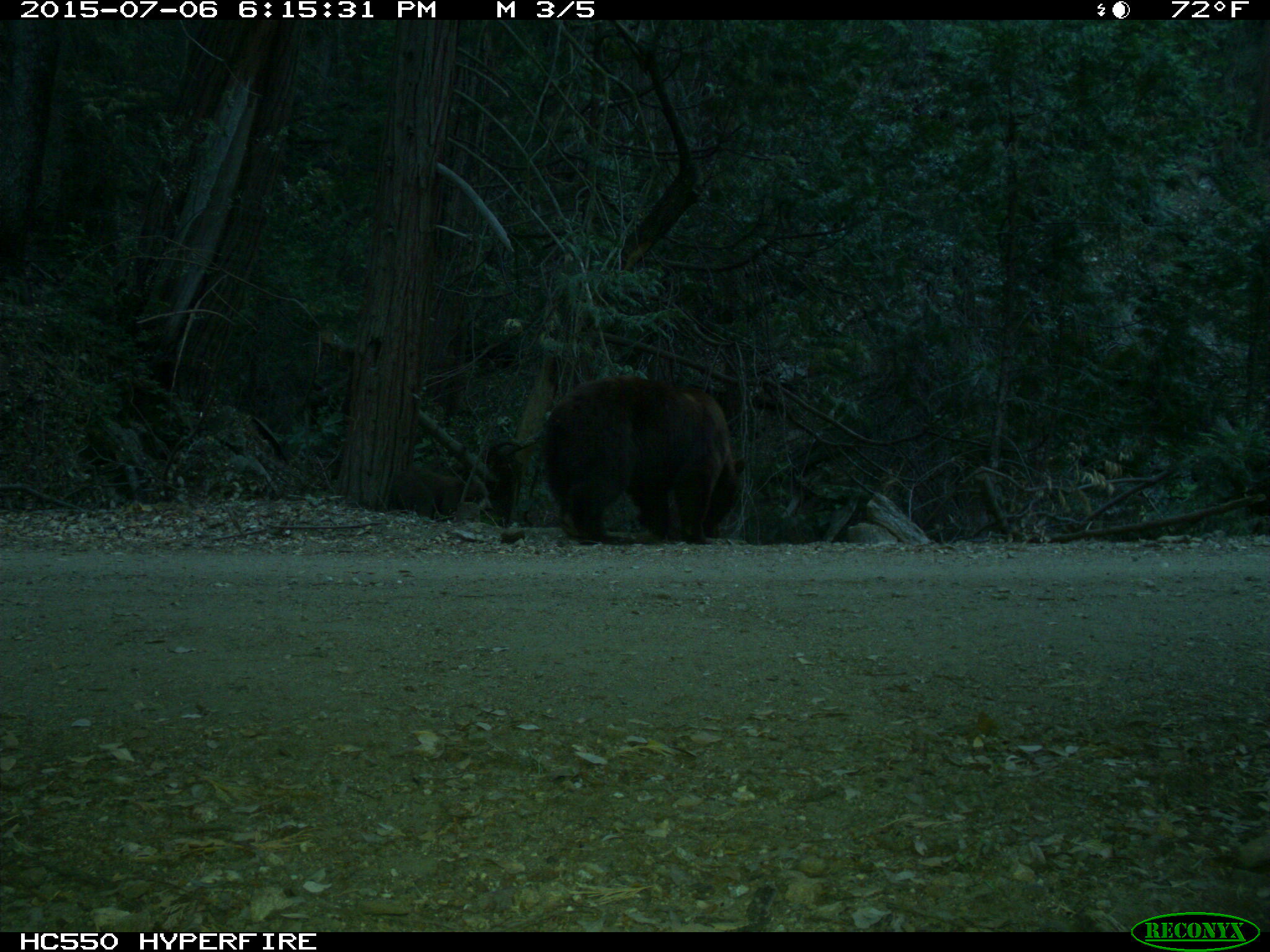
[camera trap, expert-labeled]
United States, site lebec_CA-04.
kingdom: Animalia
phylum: Chordata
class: Mammalia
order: Carnivora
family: Ursidae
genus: Ursus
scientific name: Ursus americanus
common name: american black bear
Ursus americanus (american black bear).